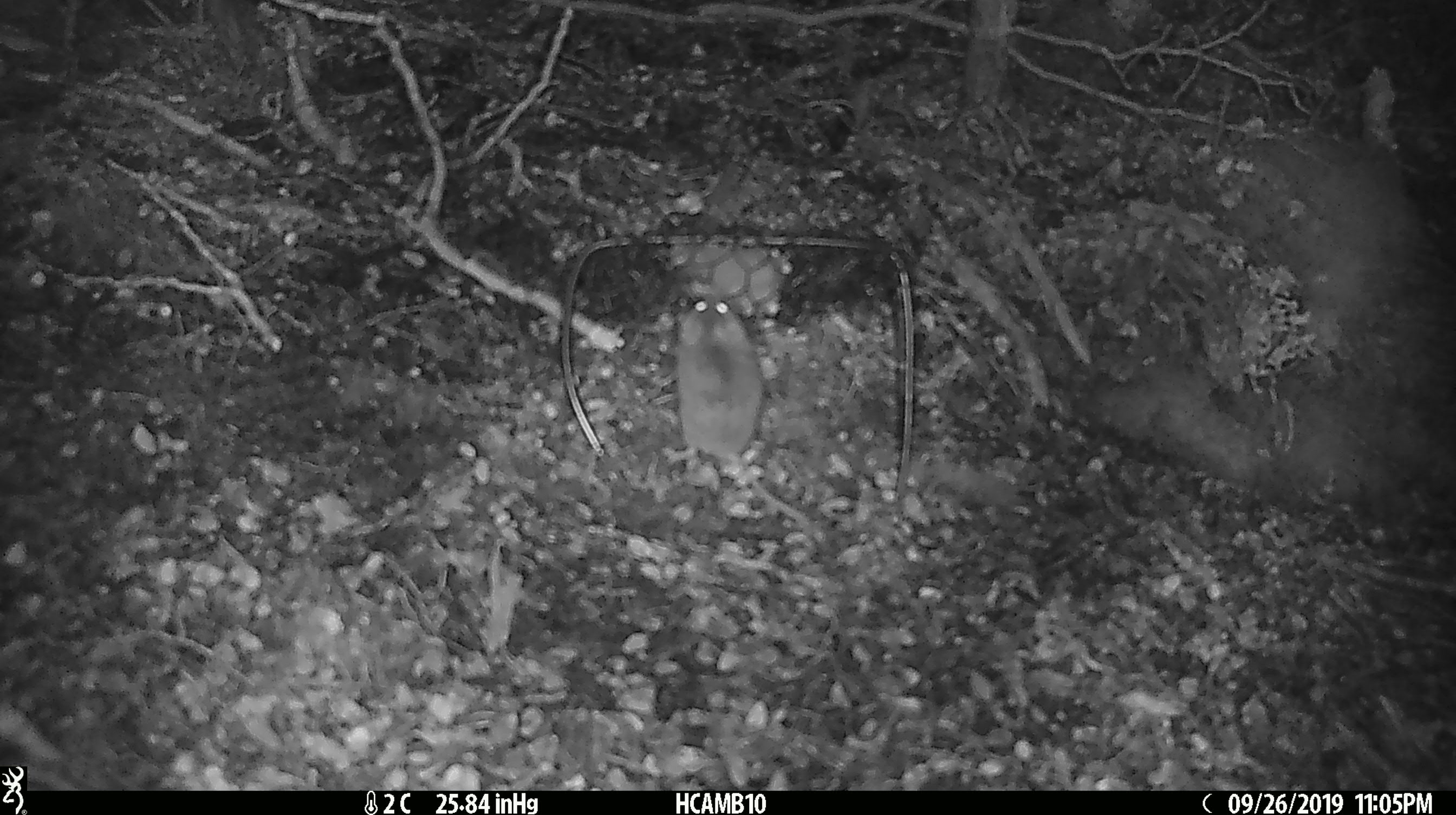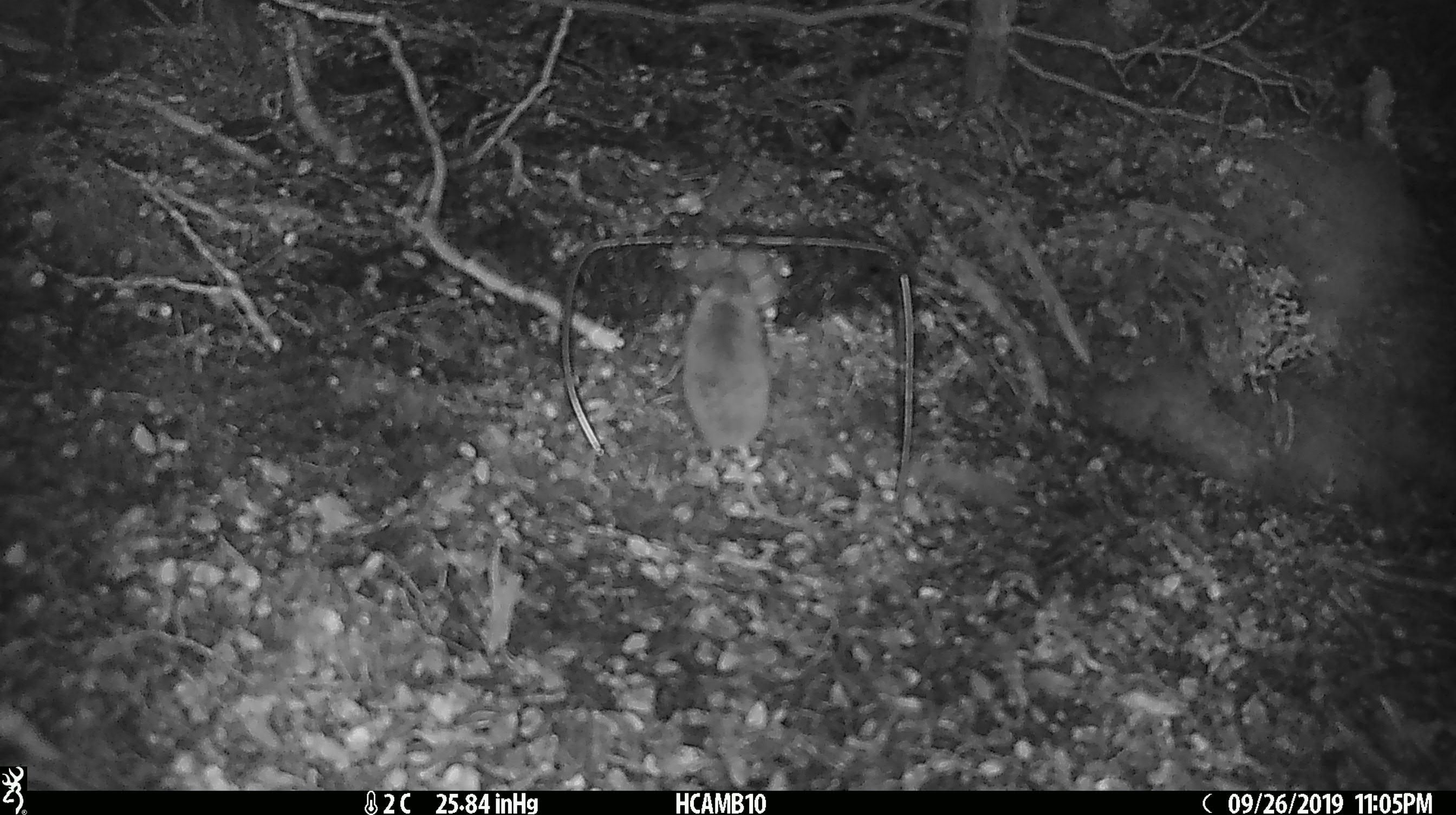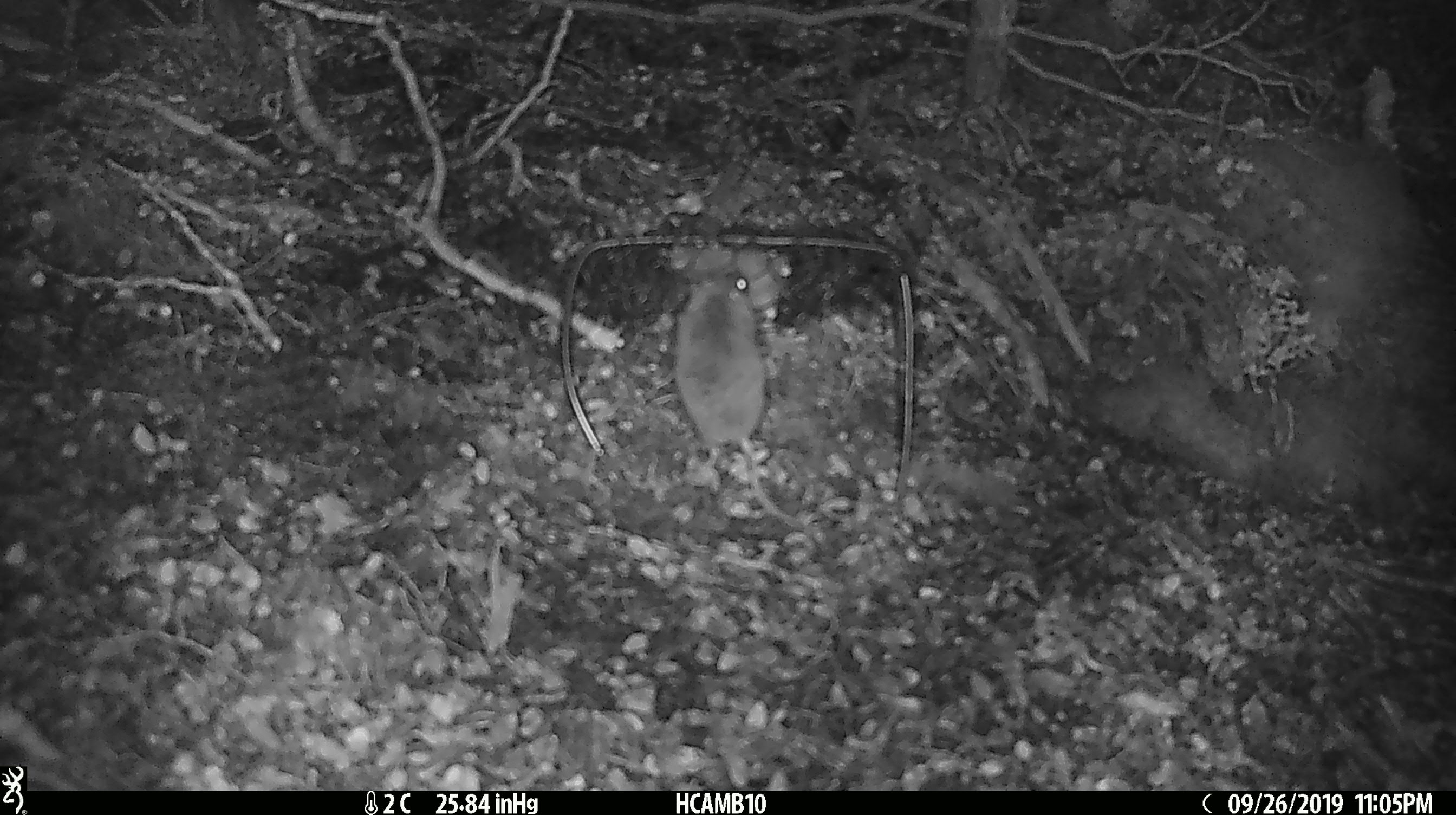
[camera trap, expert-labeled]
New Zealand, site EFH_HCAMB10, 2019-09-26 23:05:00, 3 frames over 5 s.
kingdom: Animalia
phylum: Chordata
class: Mammalia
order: Rodentia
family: Muridae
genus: Mus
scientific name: Mus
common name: mouse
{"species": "mouse (Mus)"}